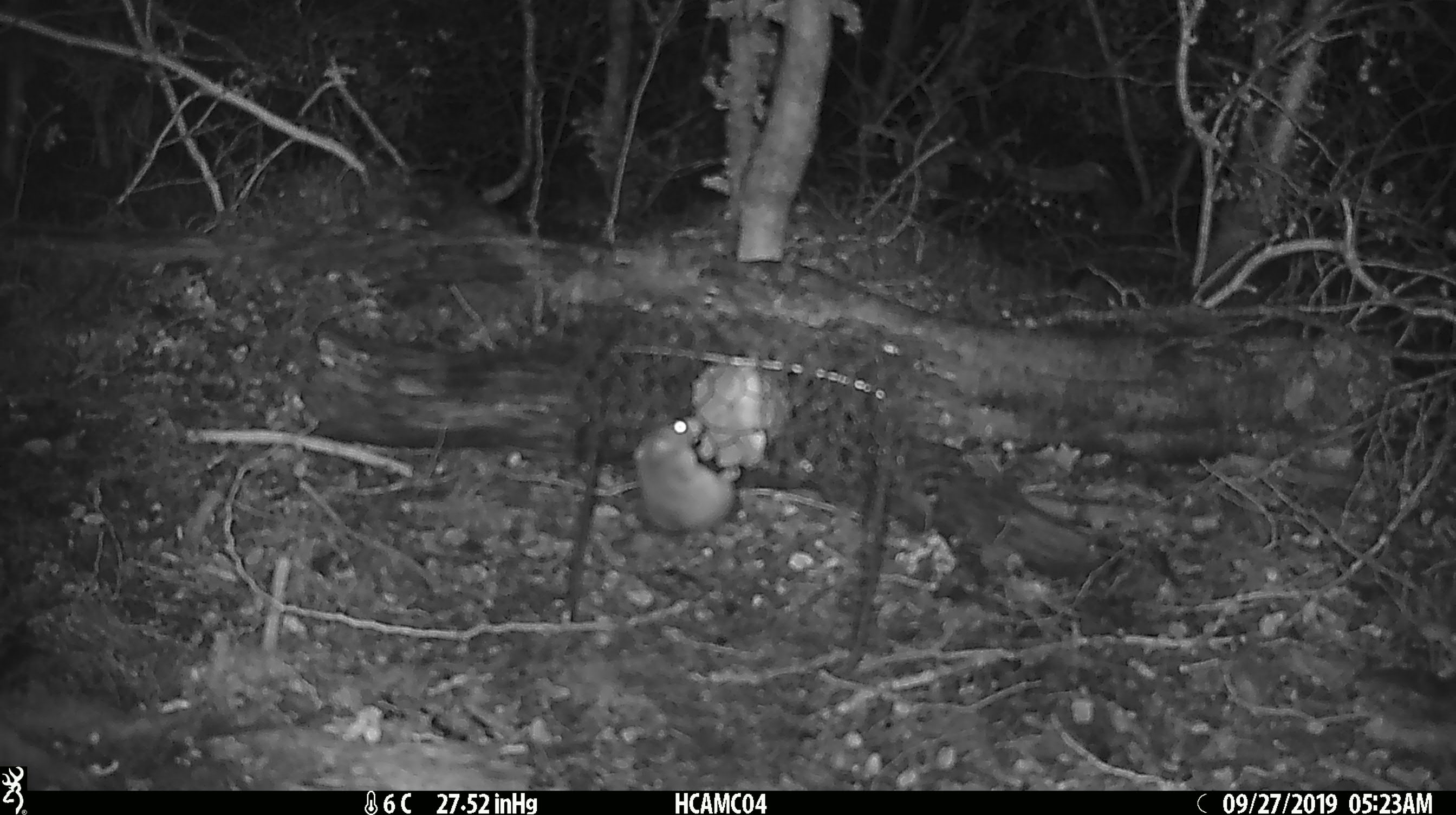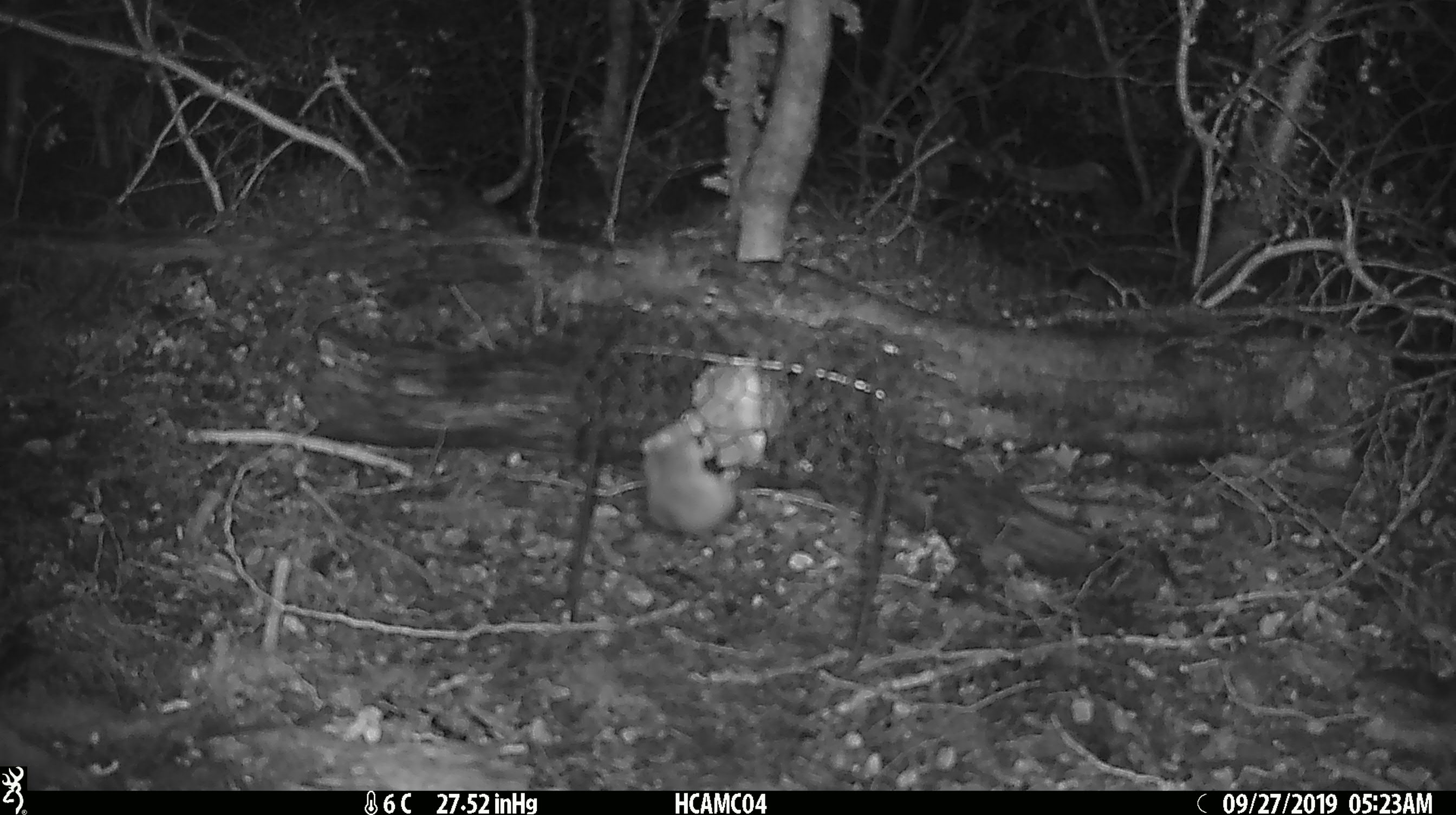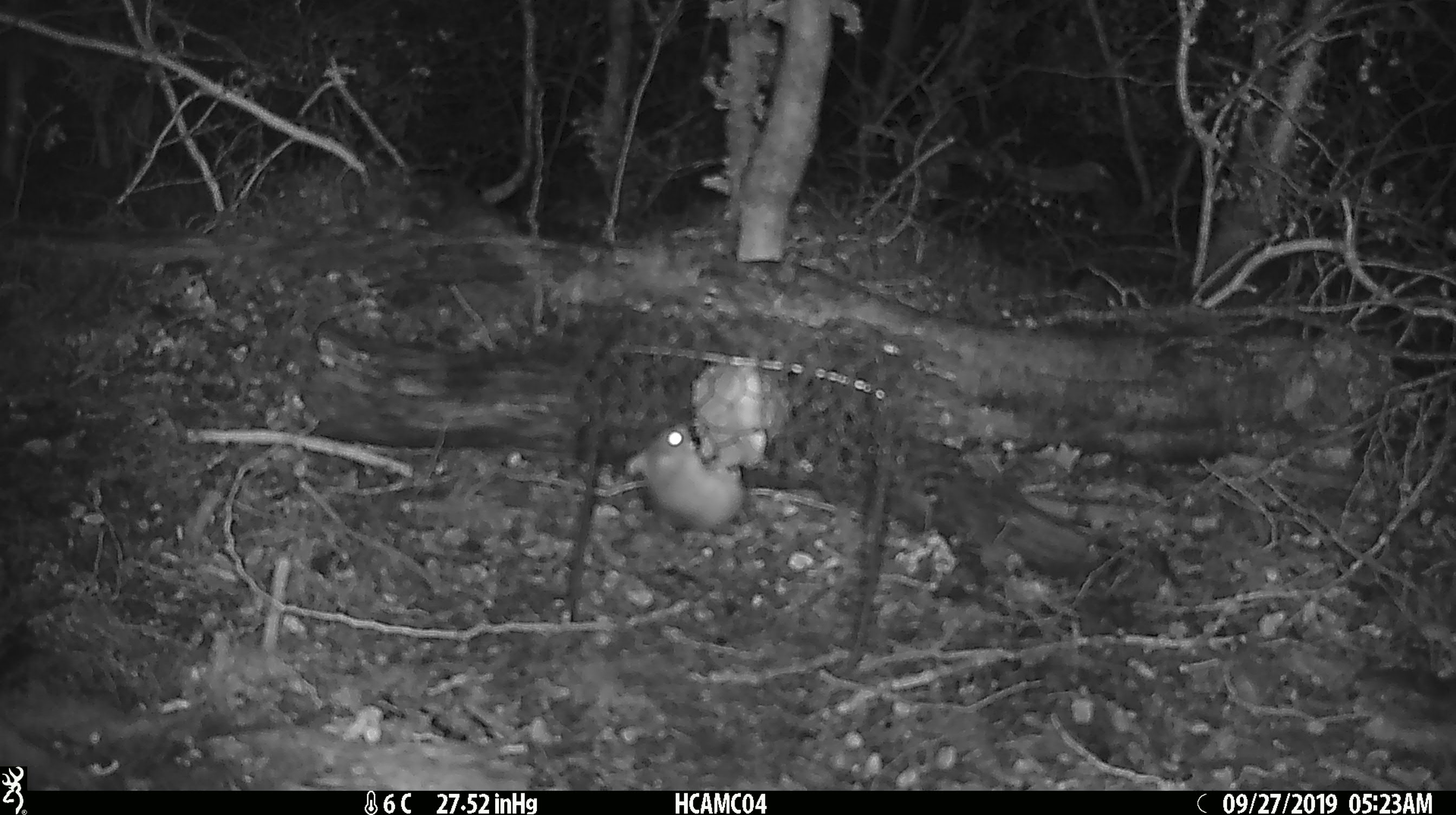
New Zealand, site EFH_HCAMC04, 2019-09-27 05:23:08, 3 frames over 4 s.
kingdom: Animalia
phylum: Chordata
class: Mammalia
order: Rodentia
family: Muridae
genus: Mus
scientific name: Mus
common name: mouse